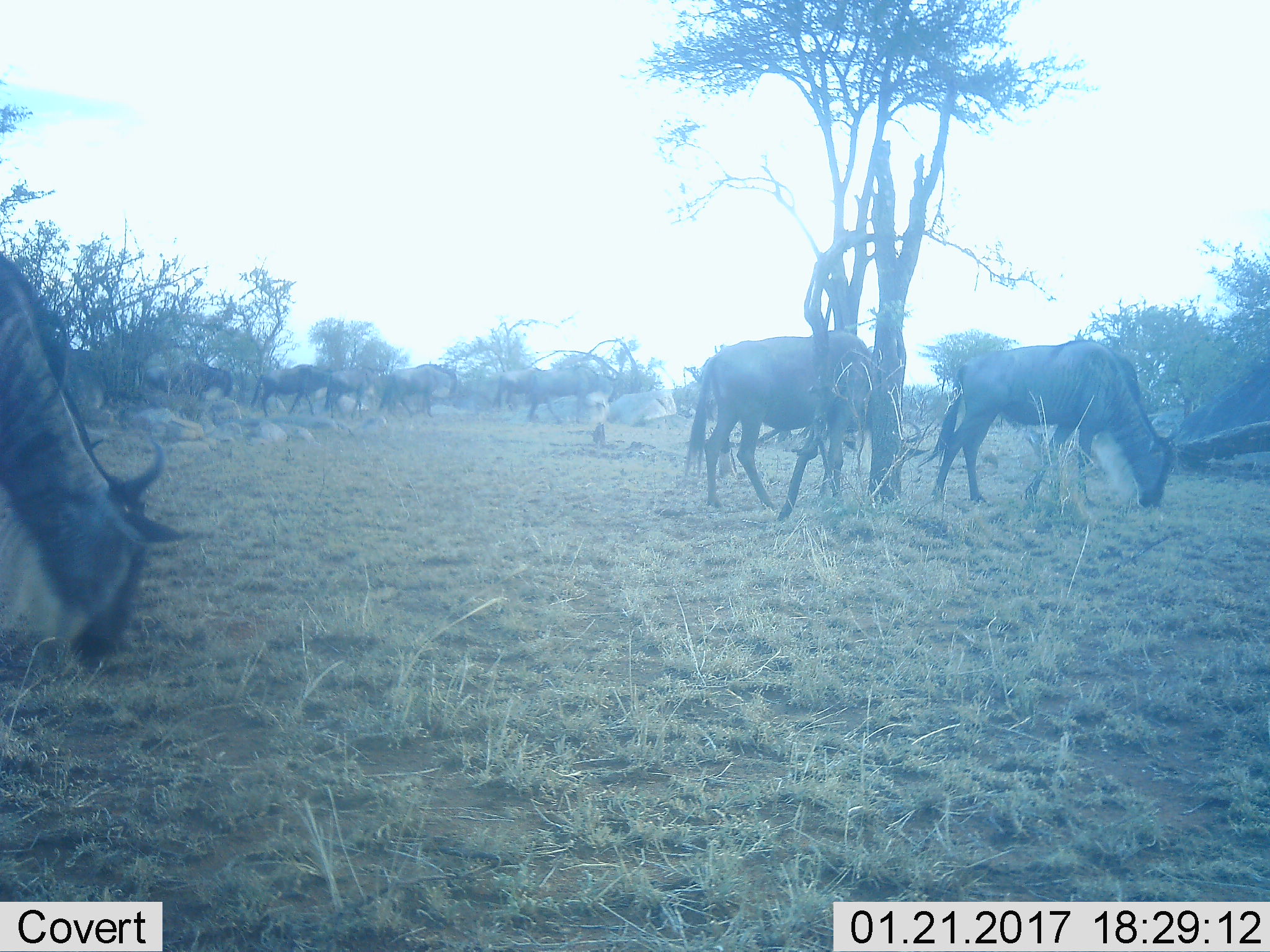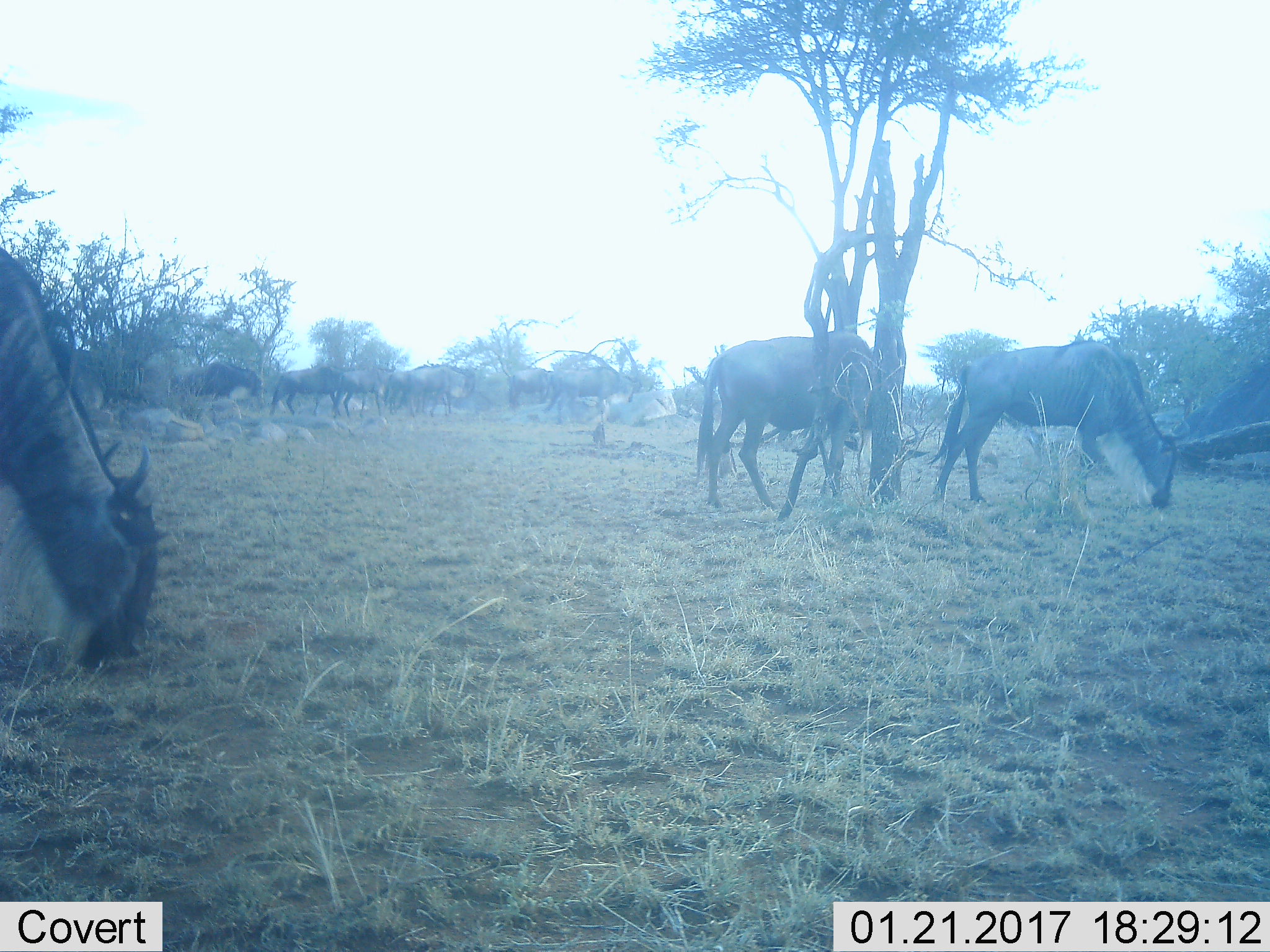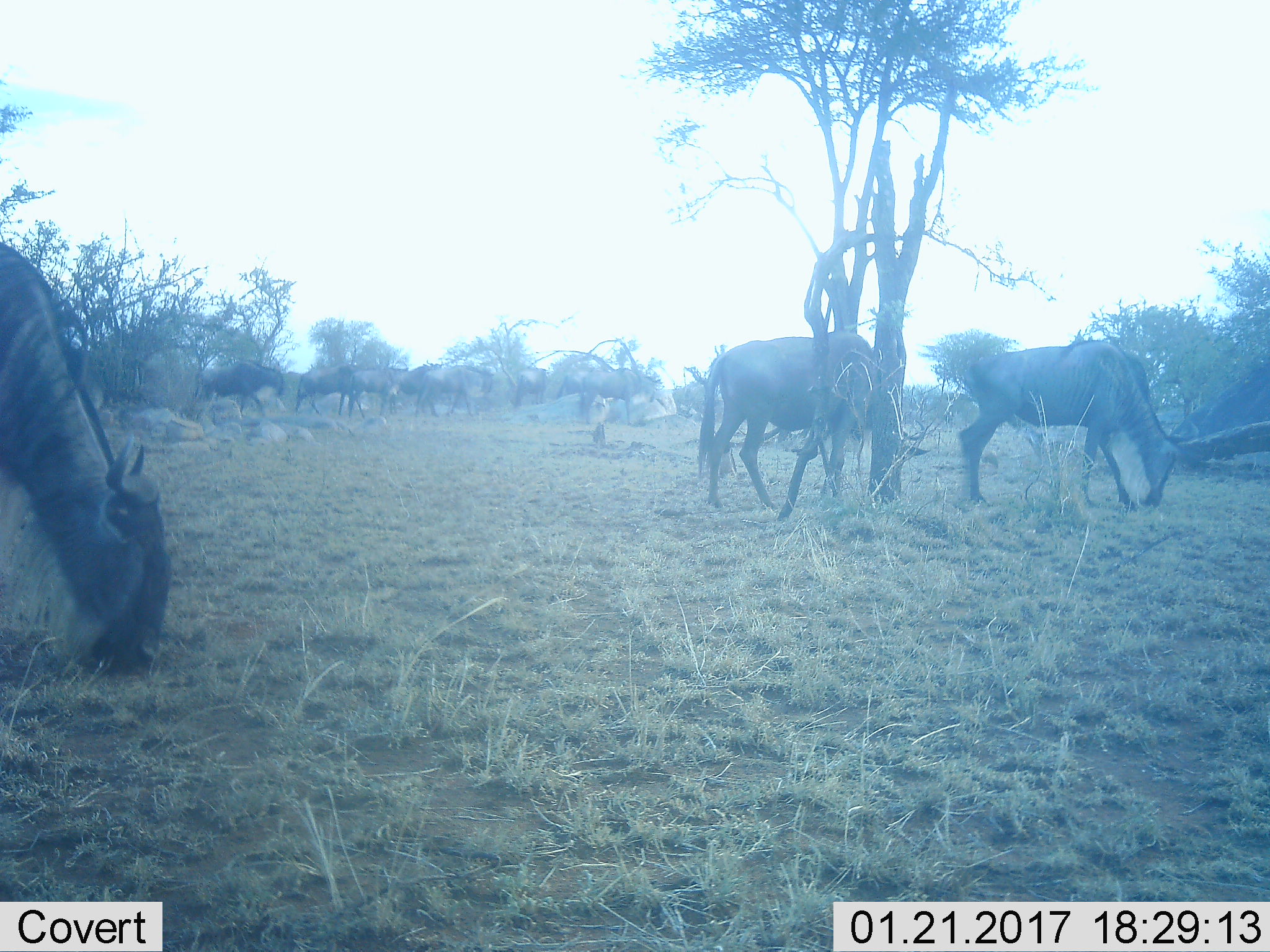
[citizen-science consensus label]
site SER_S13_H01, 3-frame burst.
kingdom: Animalia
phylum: Chordata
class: Mammalia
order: Artiodactyla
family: Bovidae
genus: Connochaetes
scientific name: Connochaetes taurinus taurinus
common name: blue wildebeest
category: wildebeestblue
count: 11-50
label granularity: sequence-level